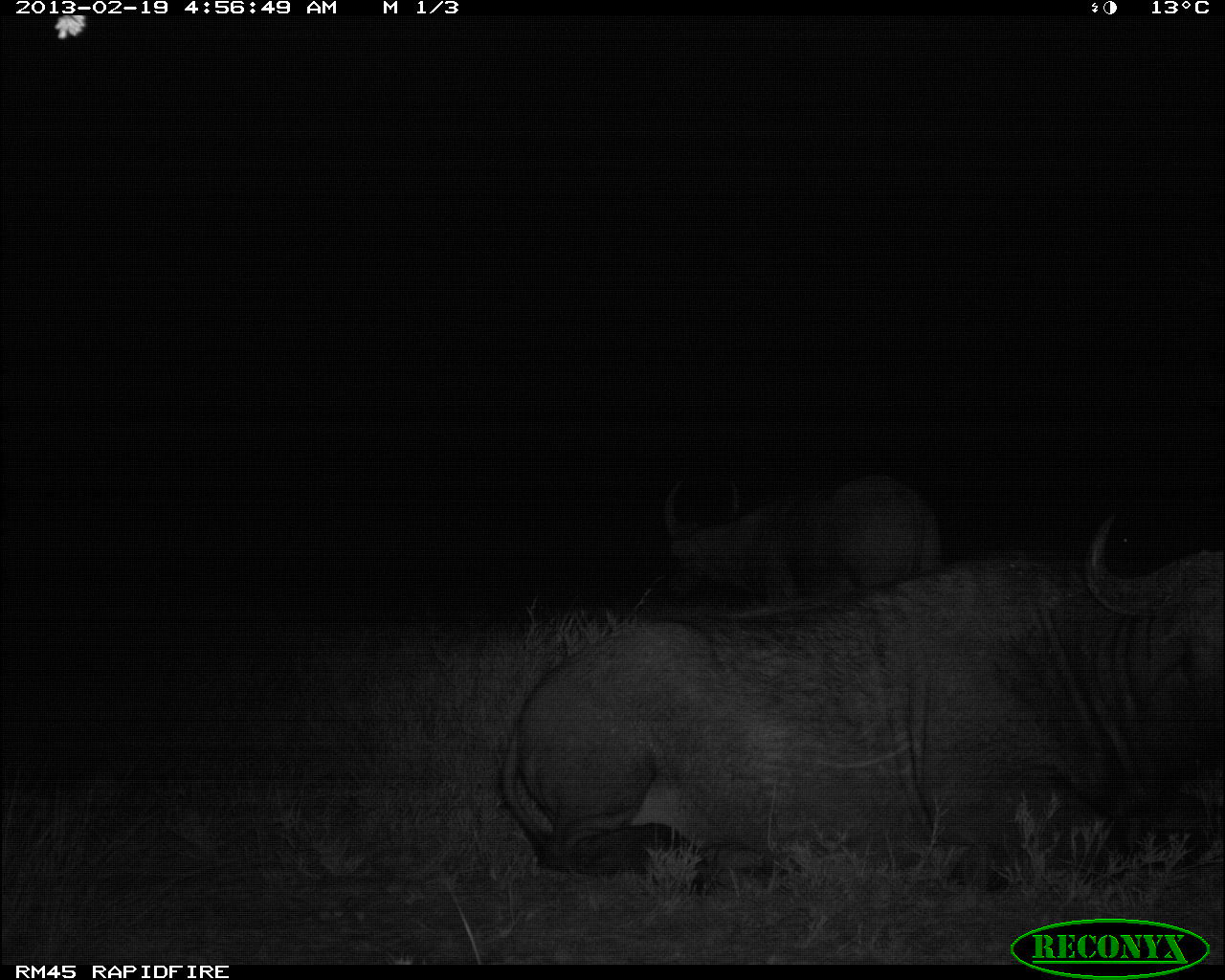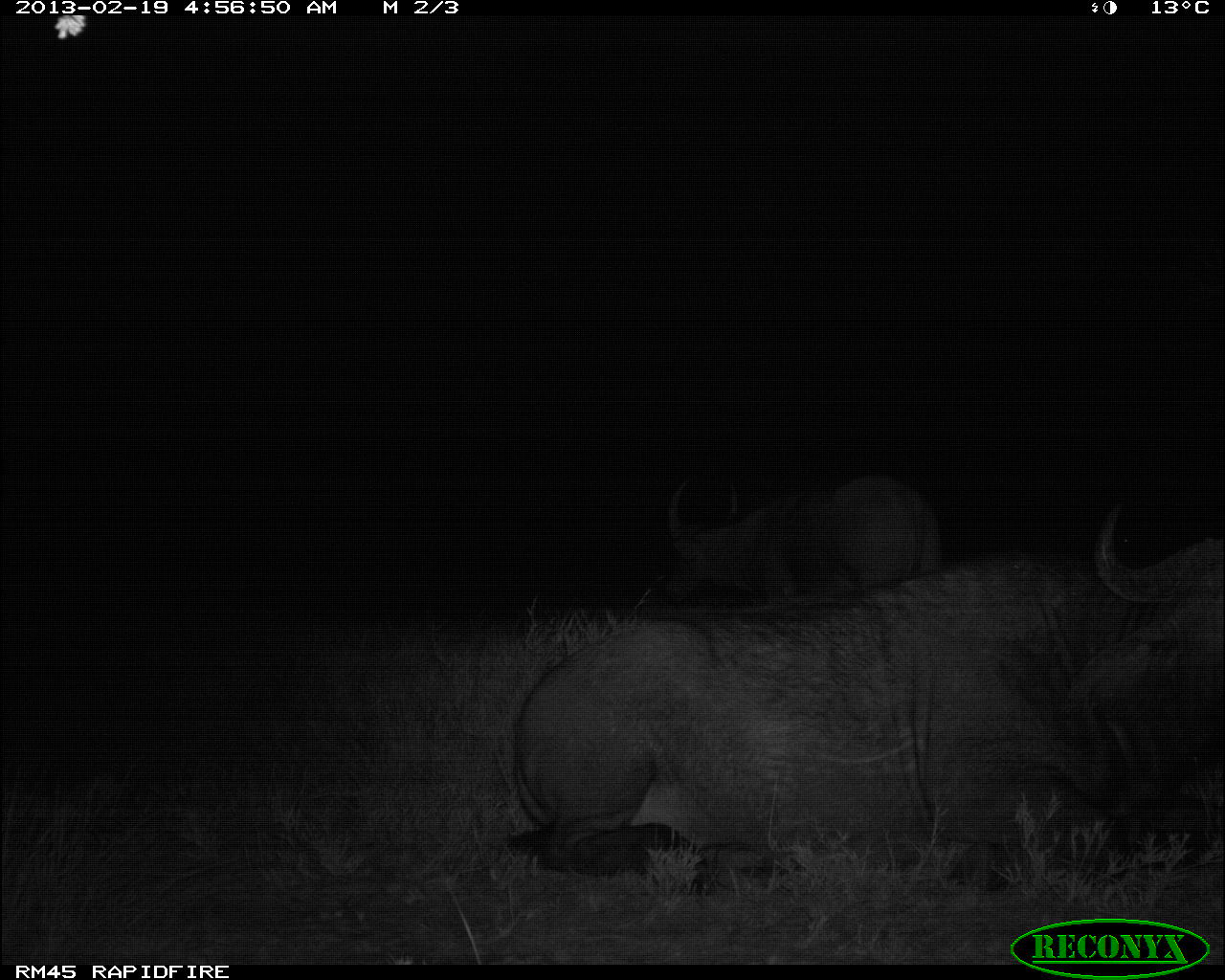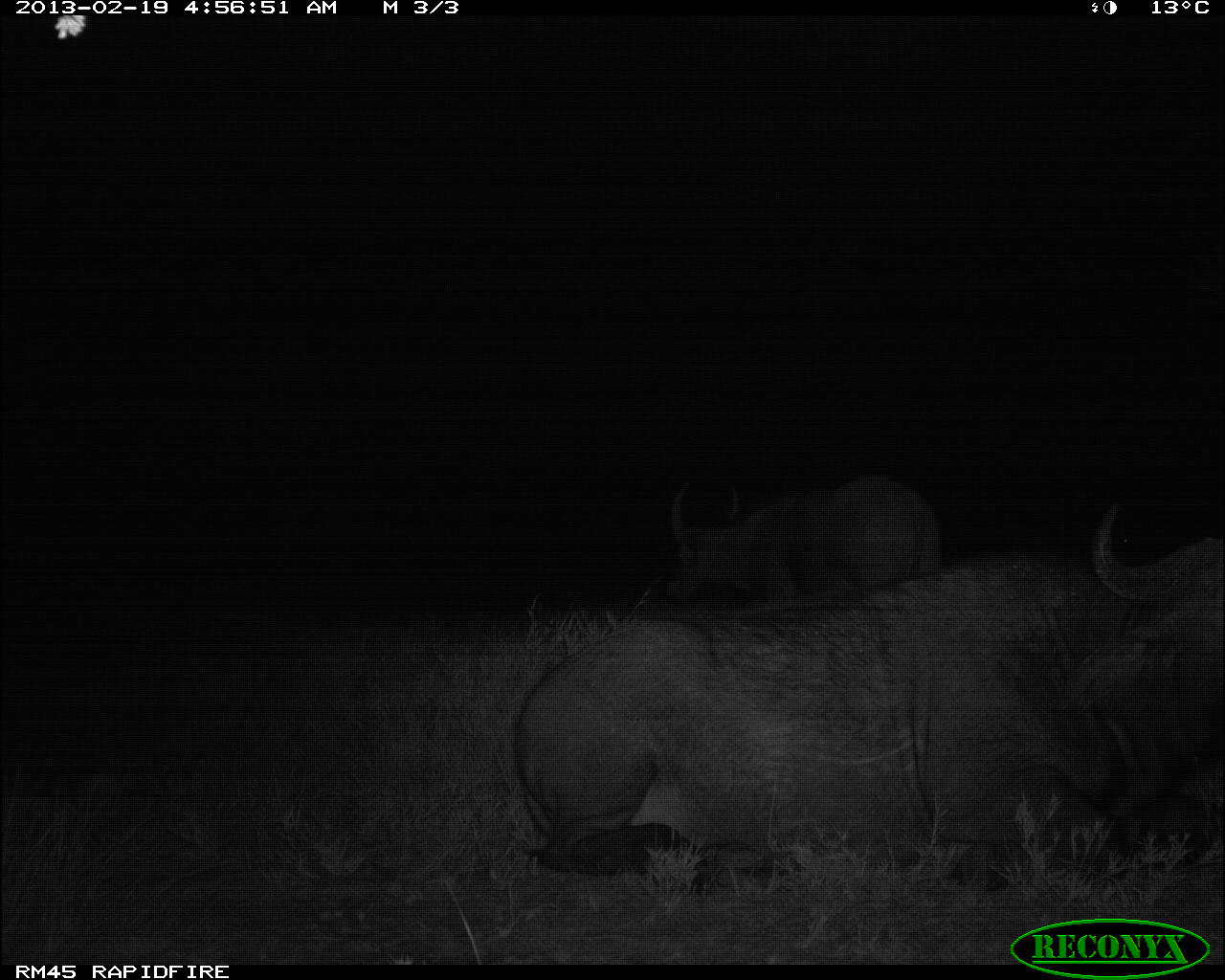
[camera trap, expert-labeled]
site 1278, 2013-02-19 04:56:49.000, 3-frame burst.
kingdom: Animalia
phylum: Chordata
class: Mammalia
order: Artiodactyla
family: Bovidae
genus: Syncerus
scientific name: Syncerus caffer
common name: african buffalo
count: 2